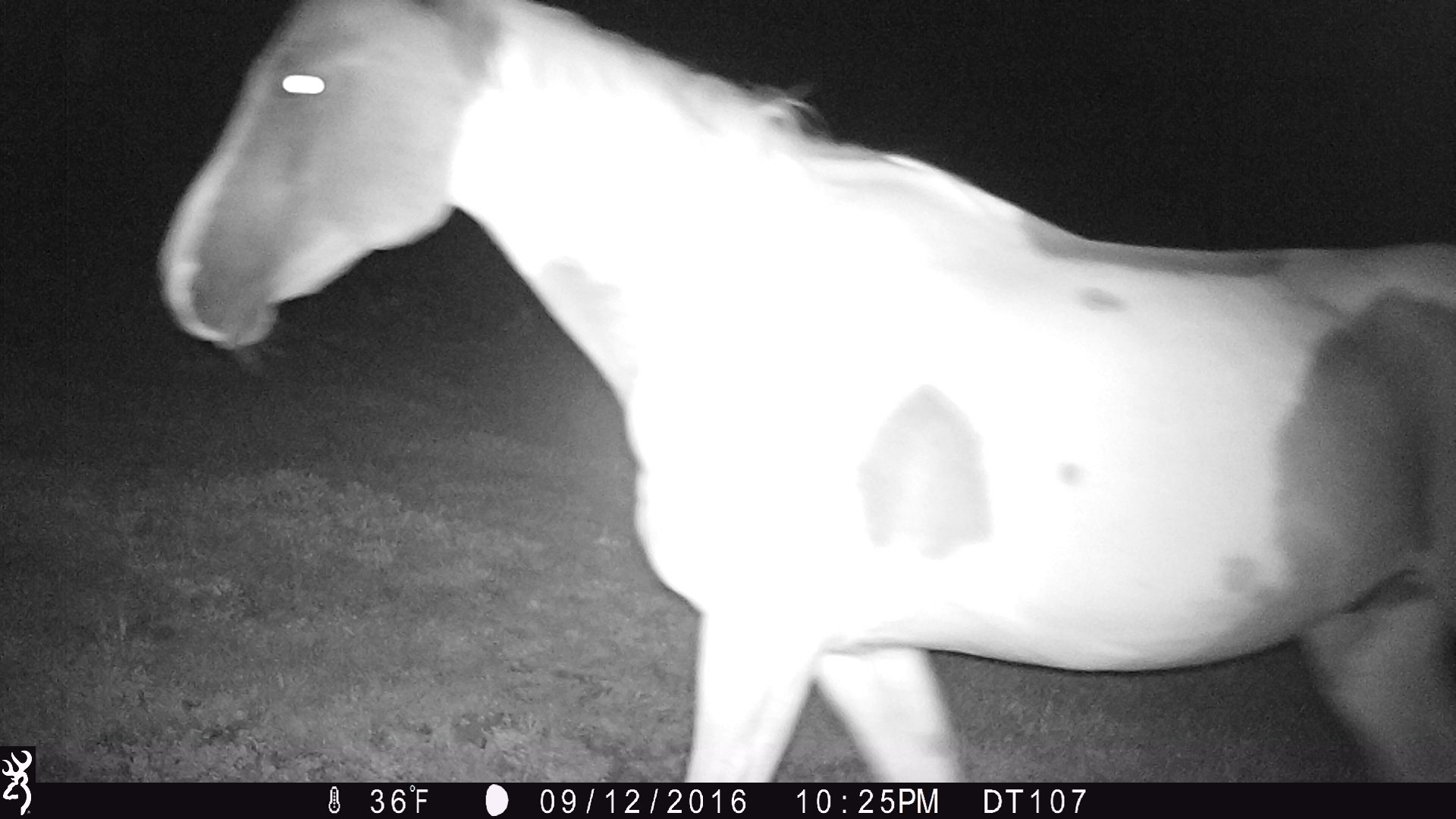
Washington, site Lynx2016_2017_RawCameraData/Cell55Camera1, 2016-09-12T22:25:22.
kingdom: Animalia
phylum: Chordata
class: Mammalia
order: Perissodactyla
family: Equidae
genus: Equus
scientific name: Equus caballus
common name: domestic horse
Domestic horse (Equus caballus). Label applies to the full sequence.